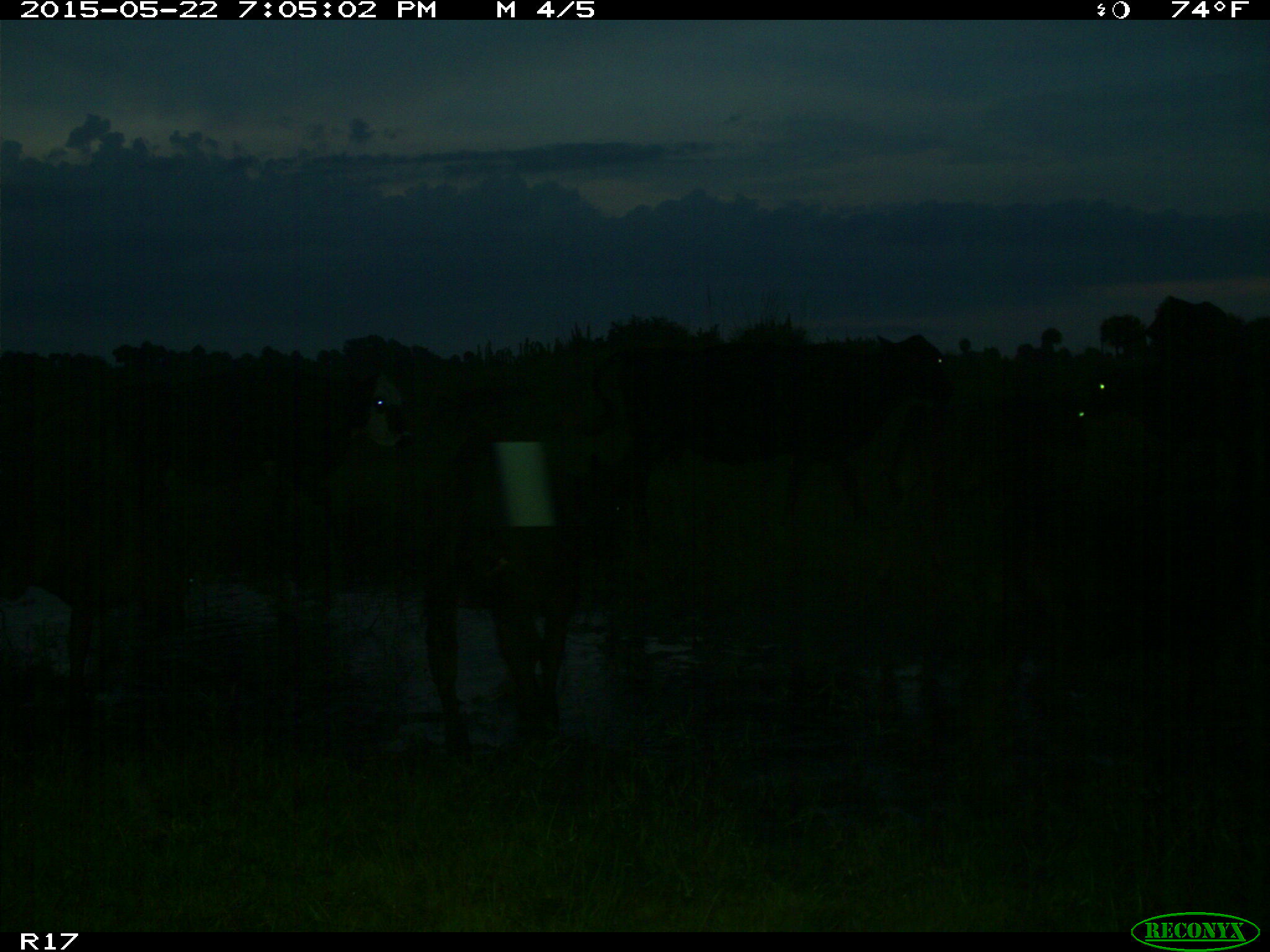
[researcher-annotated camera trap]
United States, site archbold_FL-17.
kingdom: Animalia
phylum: Chordata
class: Mammalia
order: Artiodactyla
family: Bovidae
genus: Bos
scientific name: Bos taurus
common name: domestic cow